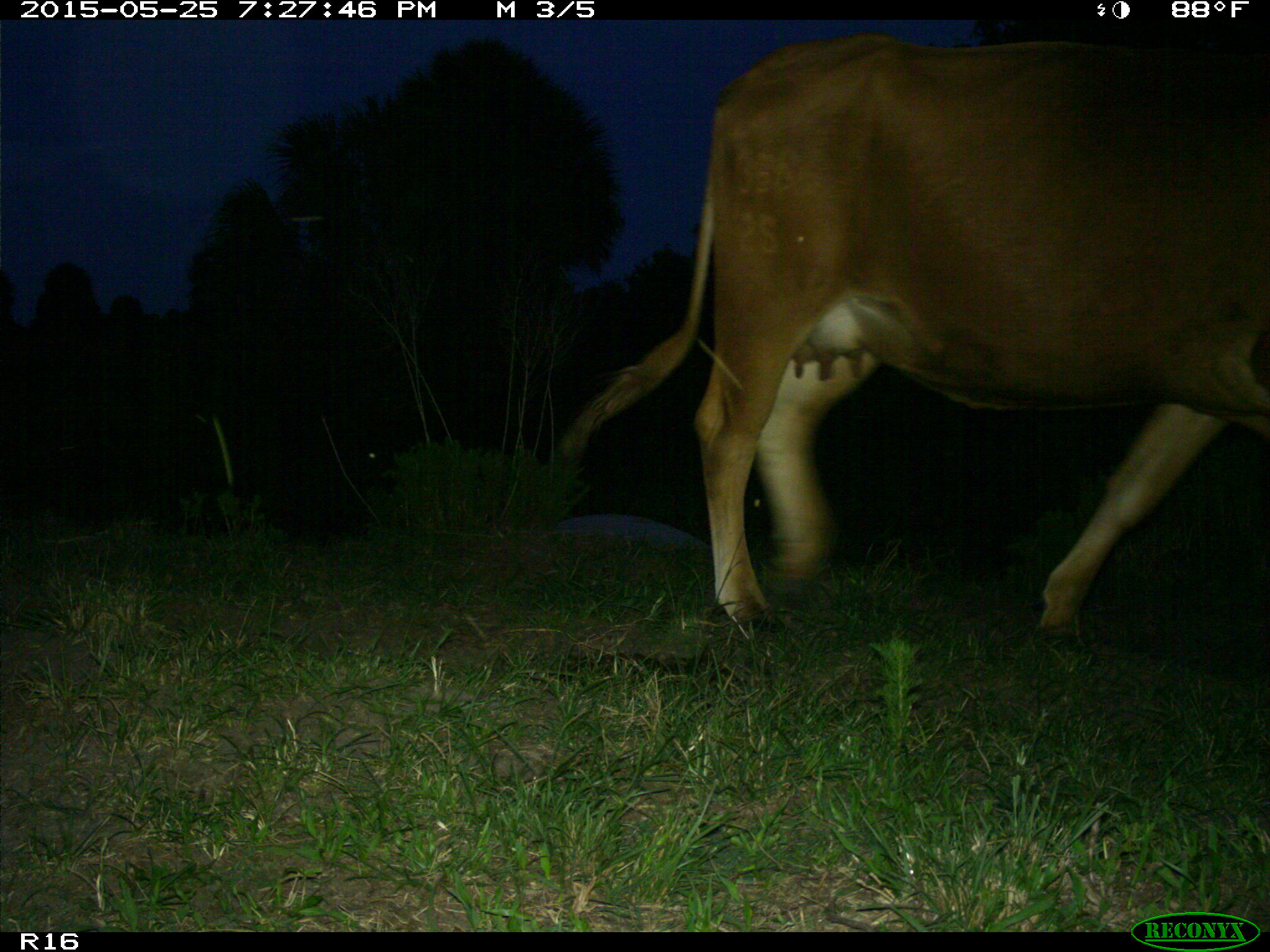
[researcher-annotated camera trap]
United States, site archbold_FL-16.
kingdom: Animalia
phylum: Chordata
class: Mammalia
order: Artiodactyla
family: Bovidae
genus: Bos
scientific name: Bos taurus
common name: domestic cow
Bos taurus (domestic cow).